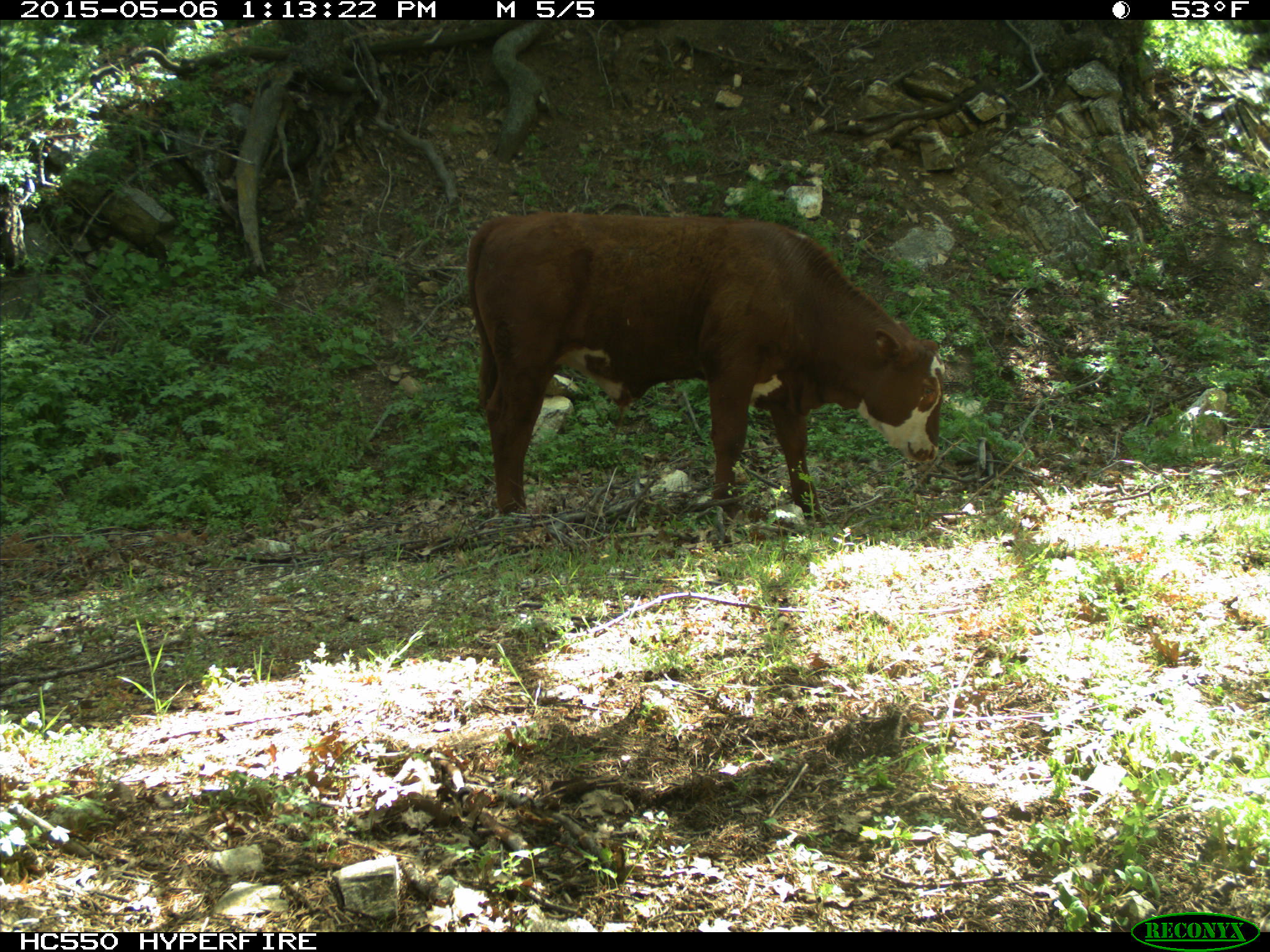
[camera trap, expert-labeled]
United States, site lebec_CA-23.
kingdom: Animalia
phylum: Chordata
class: Mammalia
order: Artiodactyla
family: Bovidae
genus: Bos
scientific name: Bos taurus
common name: domestic cow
Bos taurus (domestic cow).